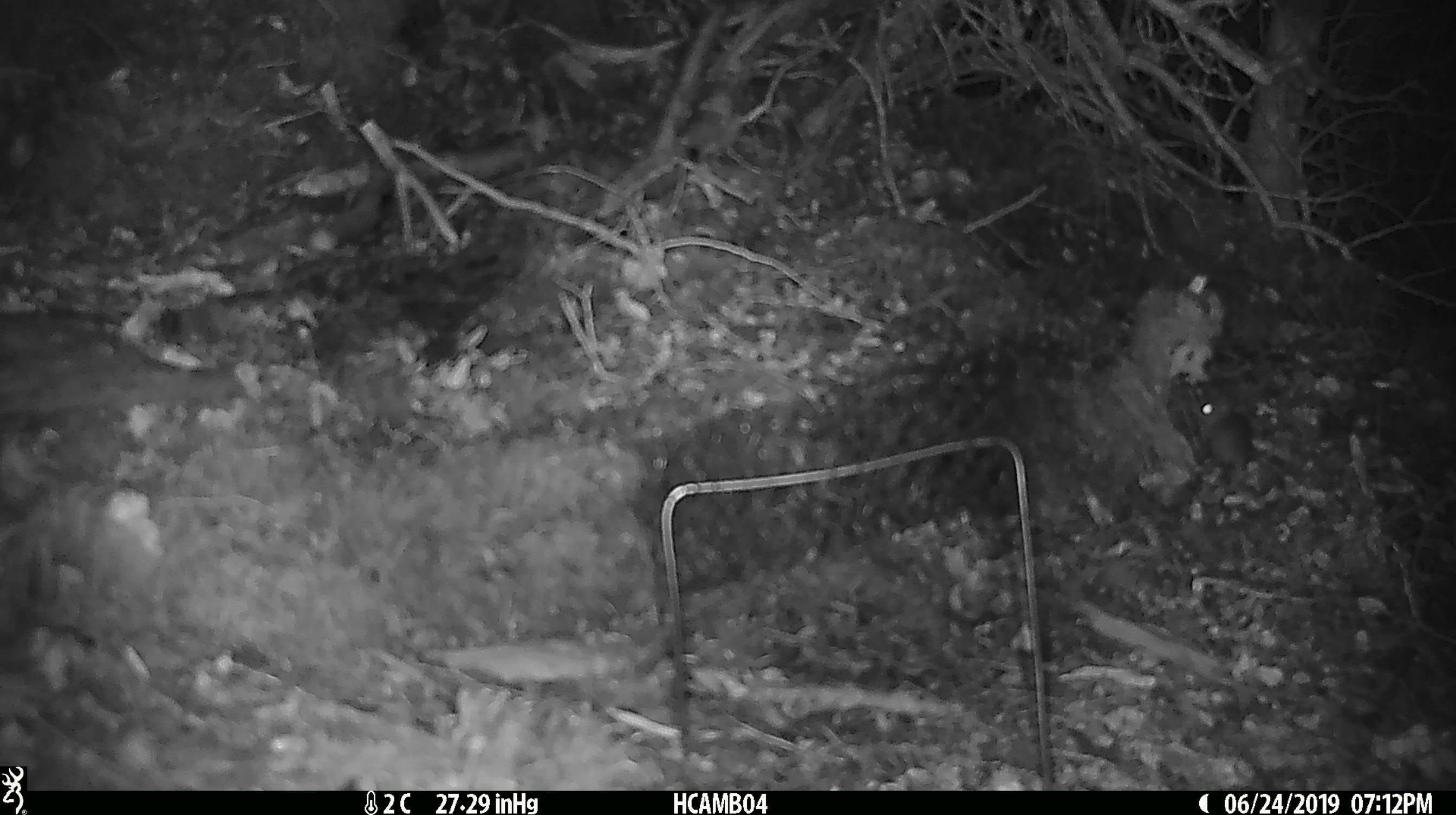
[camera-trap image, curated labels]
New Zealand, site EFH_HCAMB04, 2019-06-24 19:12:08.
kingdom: Animalia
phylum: Chordata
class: Mammalia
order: Rodentia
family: Muridae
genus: Mus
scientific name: Mus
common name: mouse